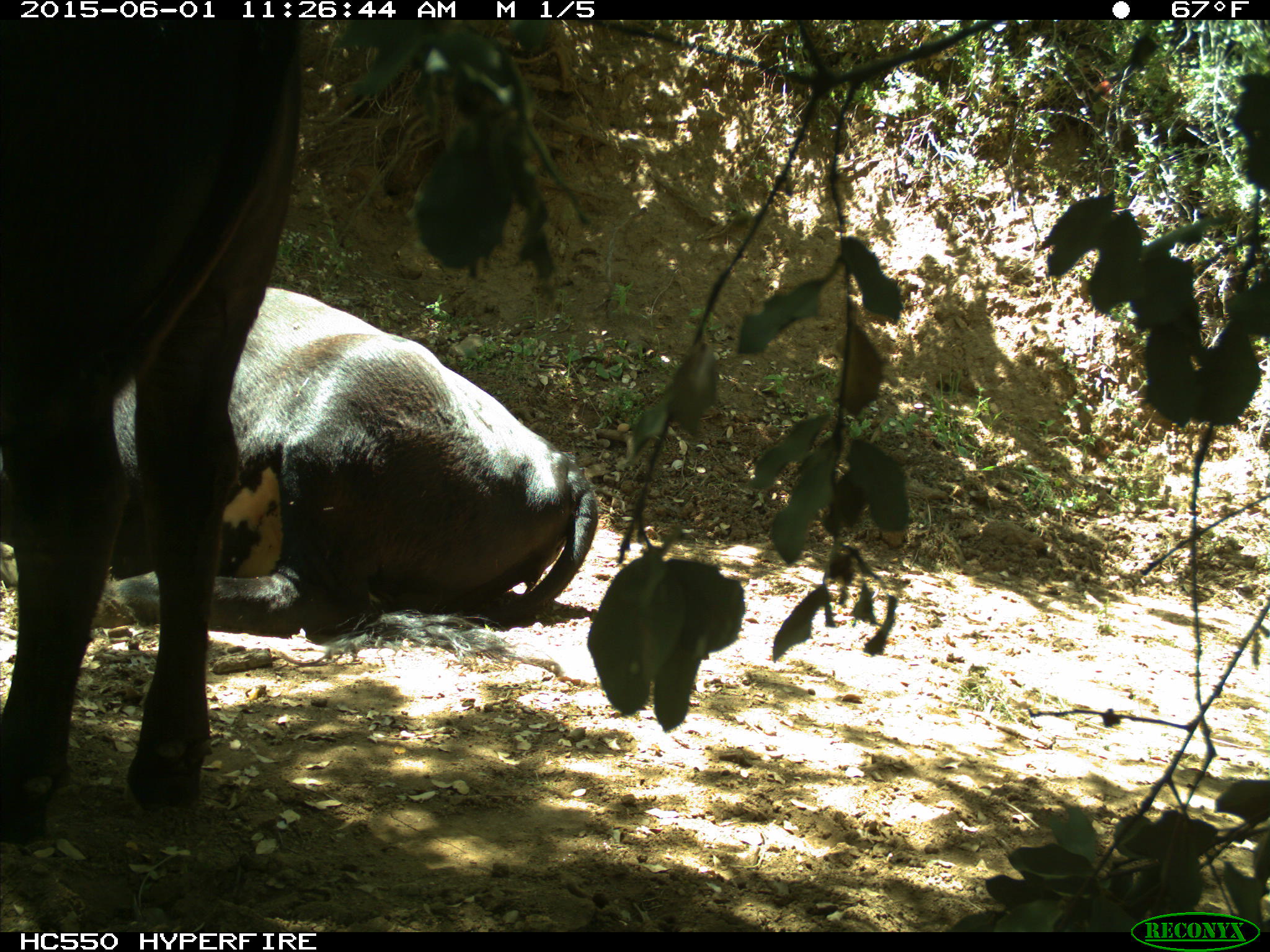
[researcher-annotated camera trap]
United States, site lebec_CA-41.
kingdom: Animalia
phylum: Chordata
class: Mammalia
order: Artiodactyla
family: Bovidae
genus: Bos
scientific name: Bos taurus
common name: domestic cow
Bos taurus (domestic cow).